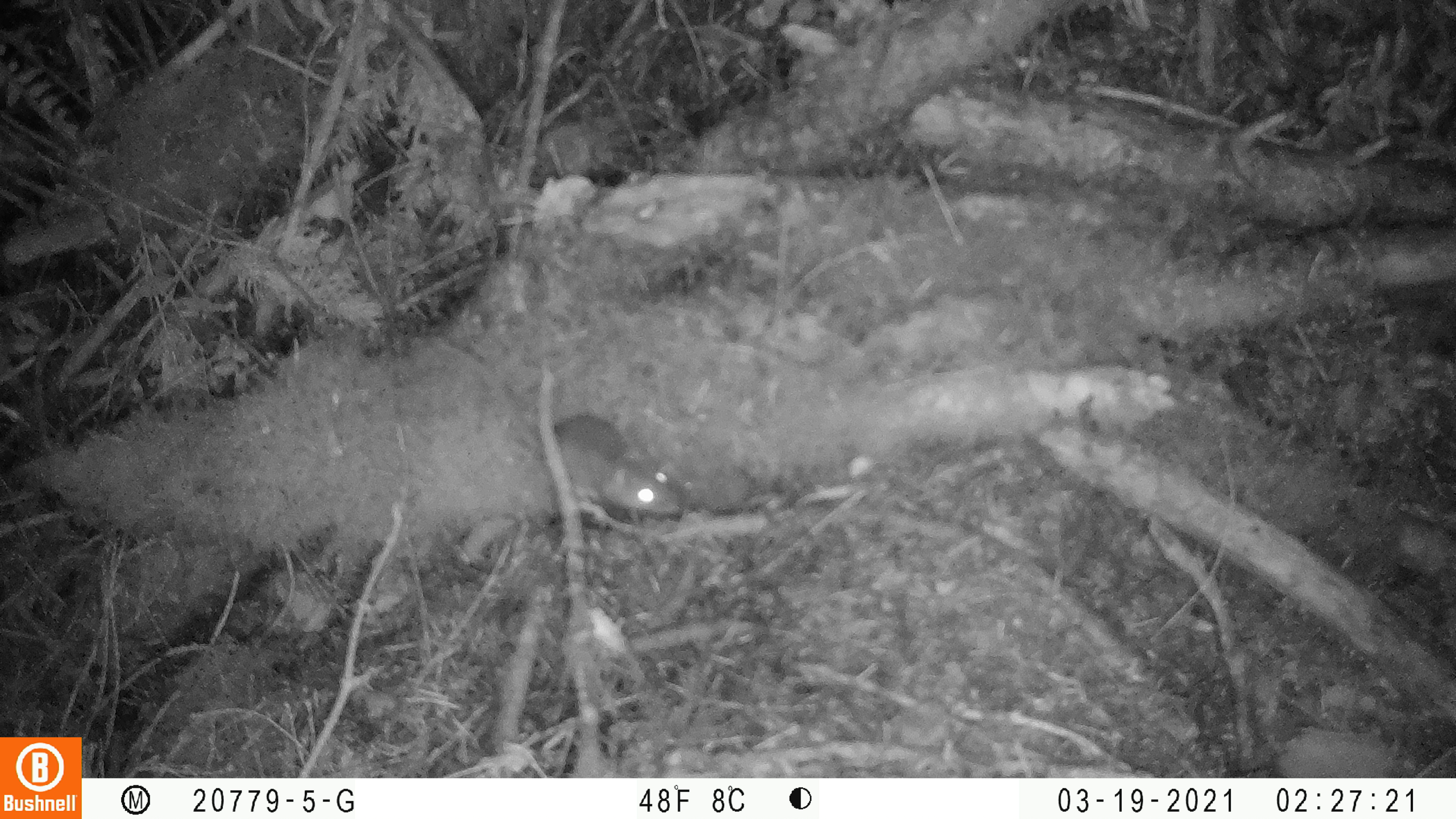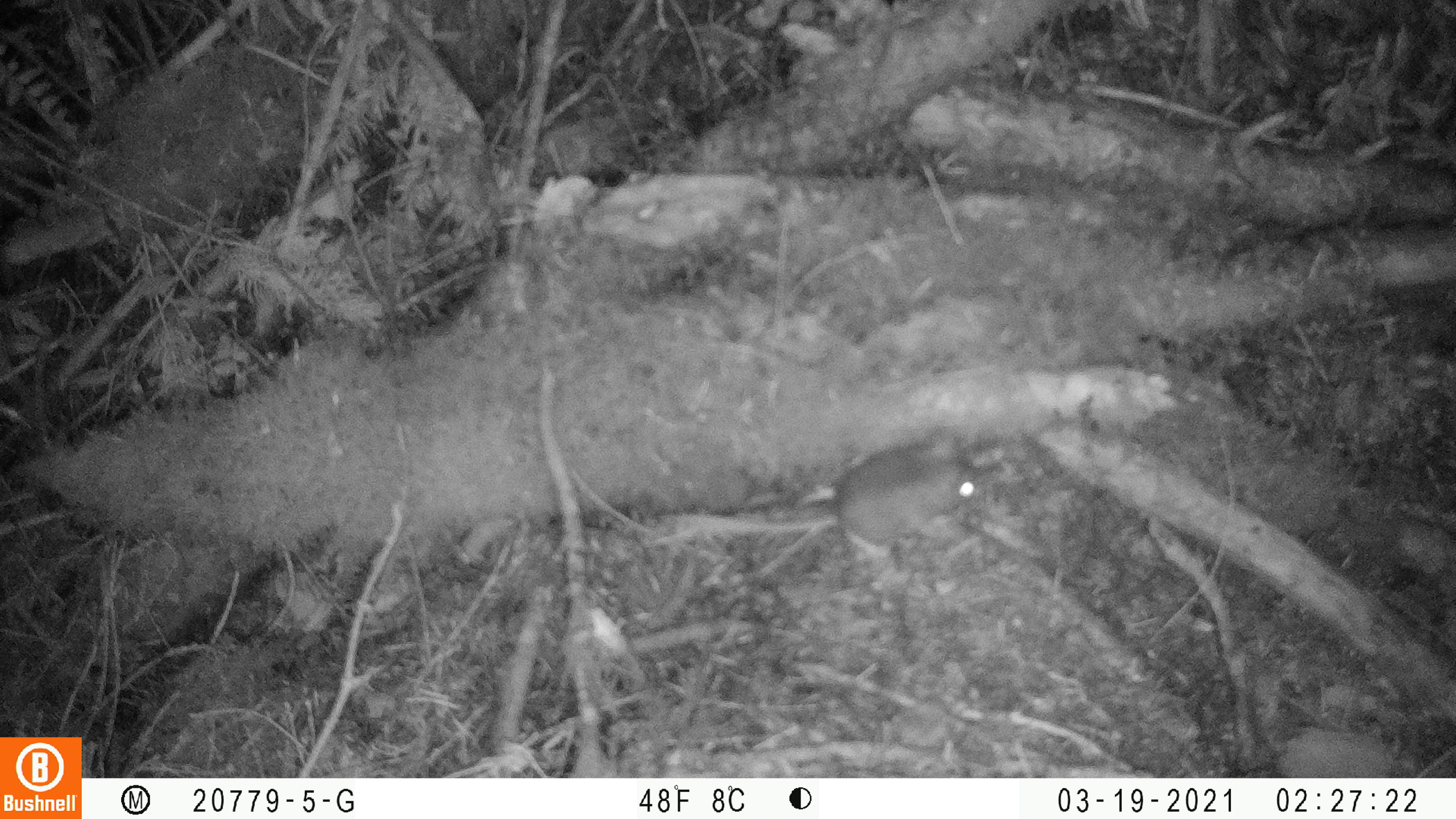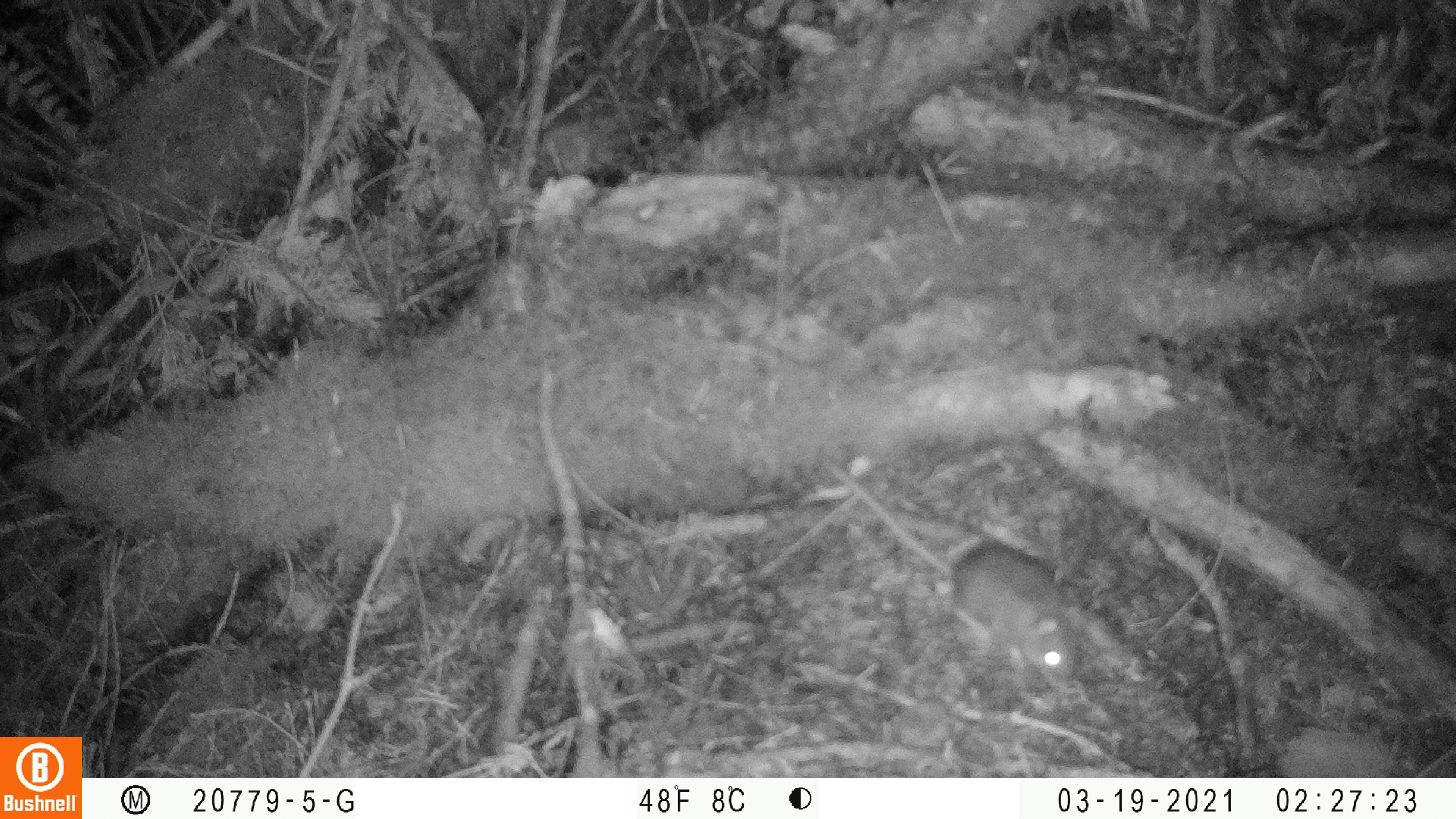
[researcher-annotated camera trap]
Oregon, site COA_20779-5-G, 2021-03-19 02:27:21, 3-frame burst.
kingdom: Animalia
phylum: Chordata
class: Mammalia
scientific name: Mammalia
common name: small mammal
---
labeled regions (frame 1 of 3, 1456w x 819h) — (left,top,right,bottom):
small mammal: (440,334,707,543)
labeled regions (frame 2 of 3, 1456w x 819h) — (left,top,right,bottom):
small mammal: (664,407,1010,600)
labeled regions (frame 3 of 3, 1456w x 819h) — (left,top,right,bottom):
small mammal: (850,473,1091,702)